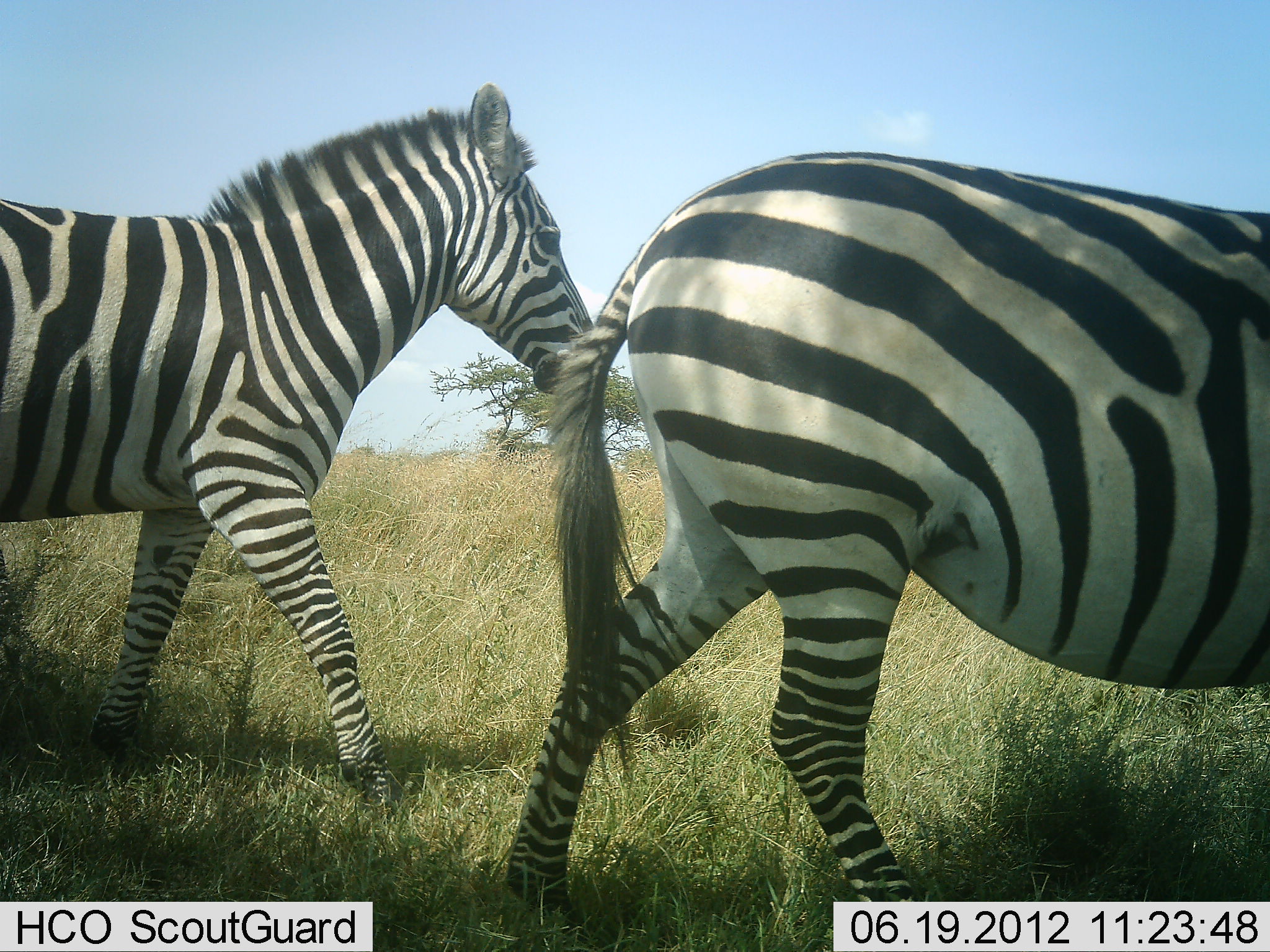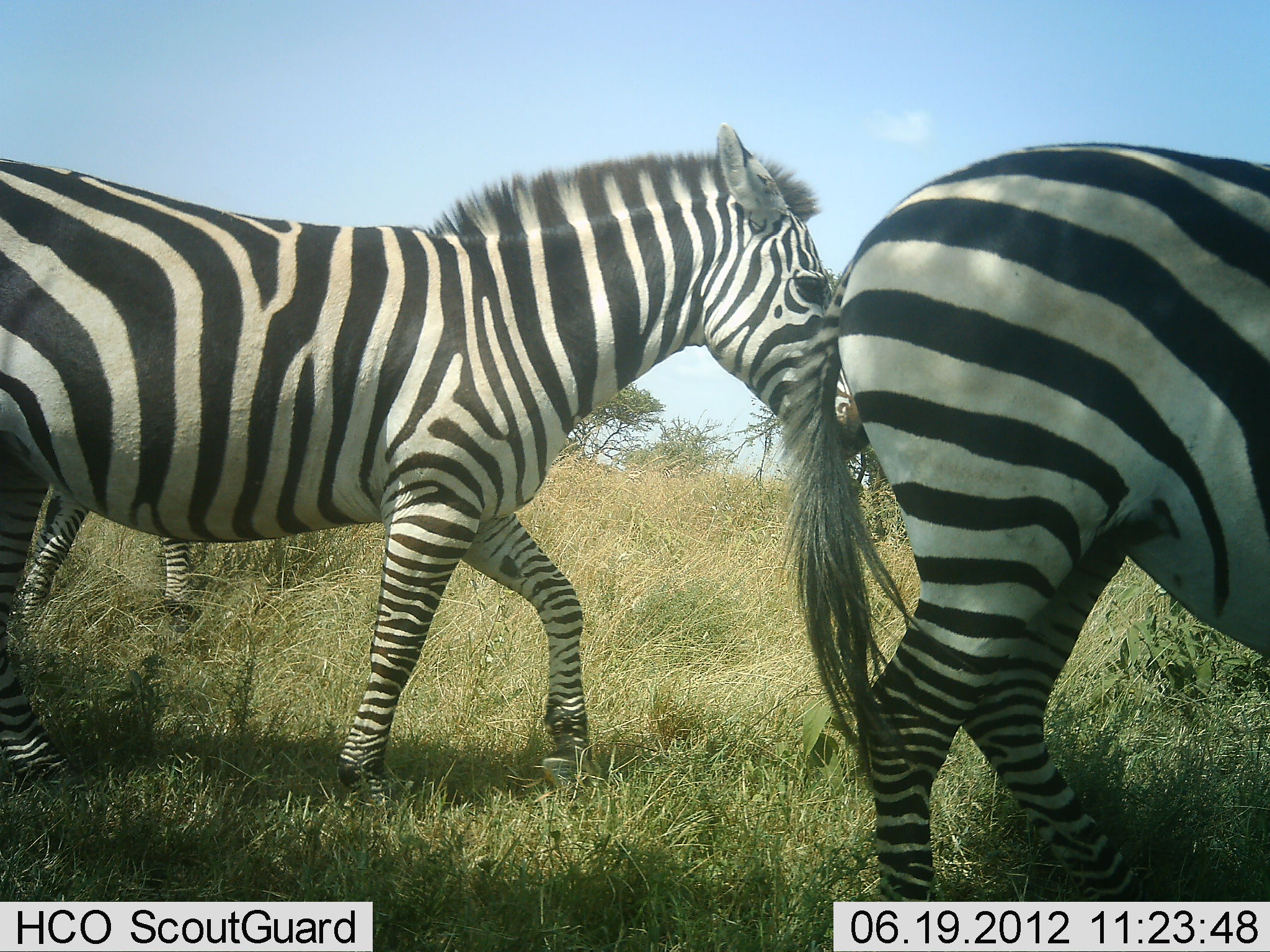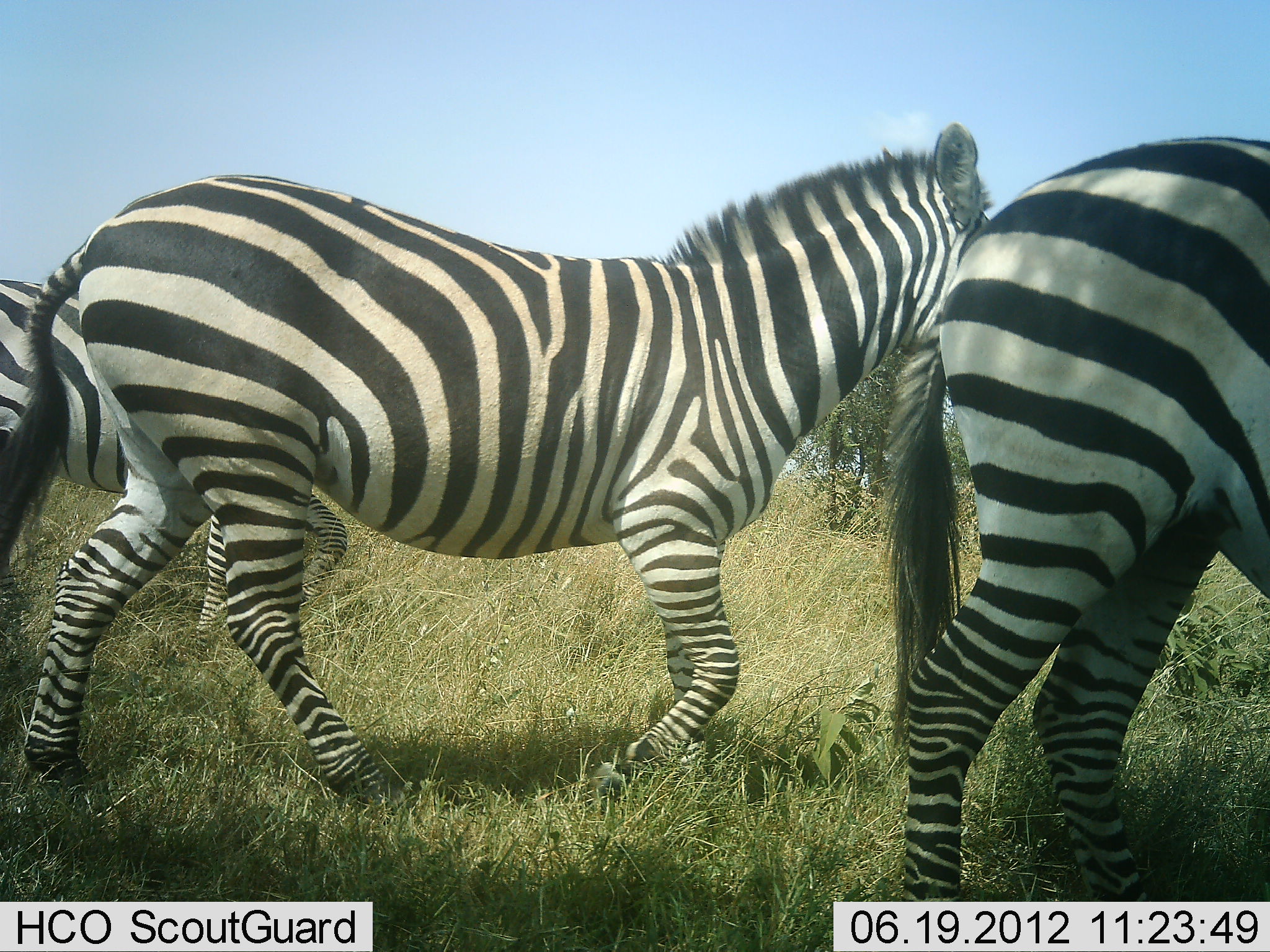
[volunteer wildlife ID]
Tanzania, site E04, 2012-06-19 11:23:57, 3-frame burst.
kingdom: Animalia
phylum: Chordata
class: Mammalia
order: Perissodactyla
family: Equidae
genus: Equus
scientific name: Equus quagga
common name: plains zebra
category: zebra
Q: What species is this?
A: Zebra (plains zebra) (Equus quagga).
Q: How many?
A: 3.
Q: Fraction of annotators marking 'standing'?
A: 0%.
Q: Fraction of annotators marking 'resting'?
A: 0%.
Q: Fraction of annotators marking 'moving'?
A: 100%.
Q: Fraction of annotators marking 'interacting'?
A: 0%.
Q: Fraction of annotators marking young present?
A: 0%.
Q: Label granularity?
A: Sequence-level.